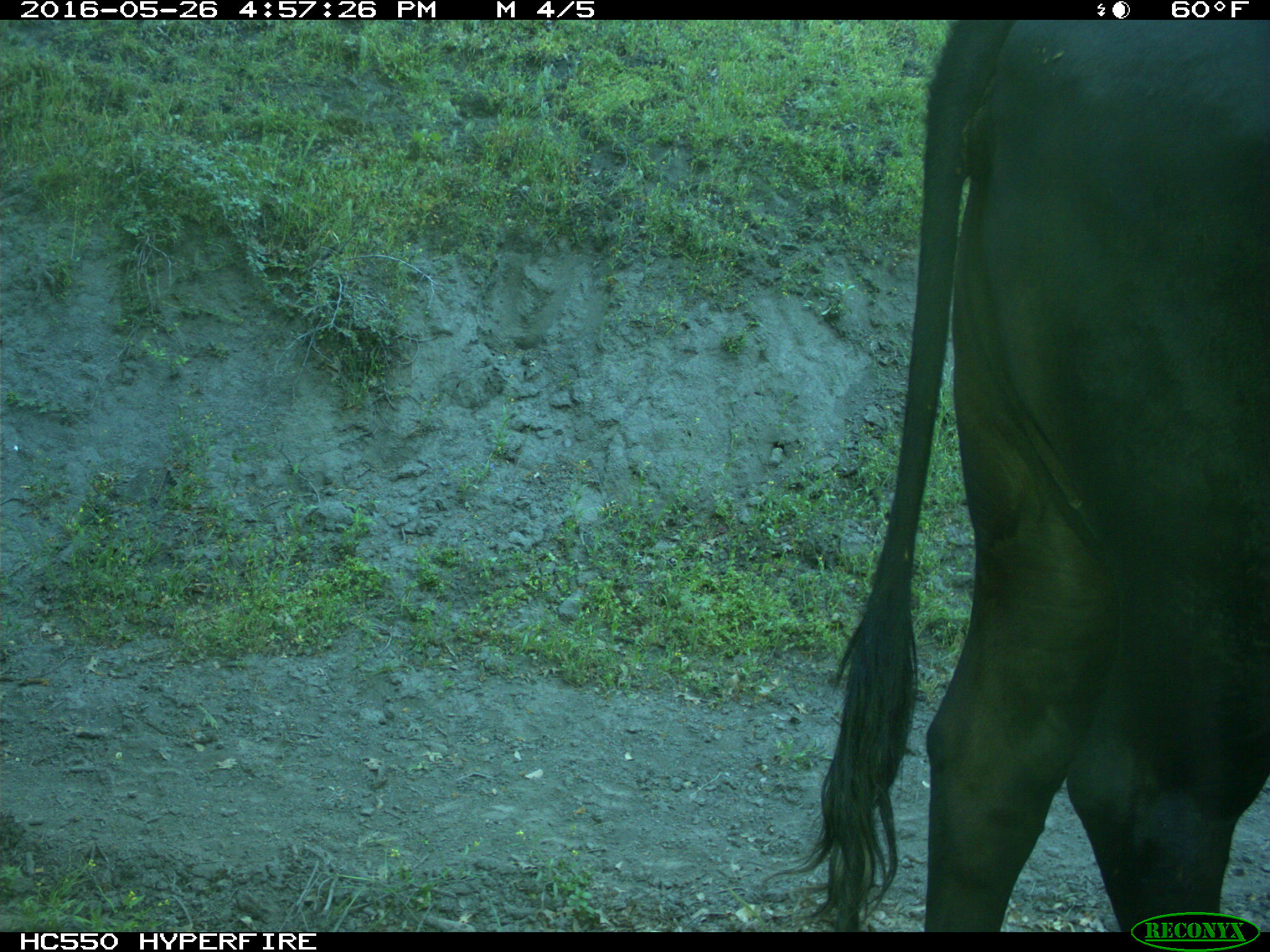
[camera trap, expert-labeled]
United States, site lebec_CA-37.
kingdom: Animalia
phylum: Chordata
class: Mammalia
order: Artiodactyla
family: Bovidae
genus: Bos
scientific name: Bos taurus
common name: domestic cow